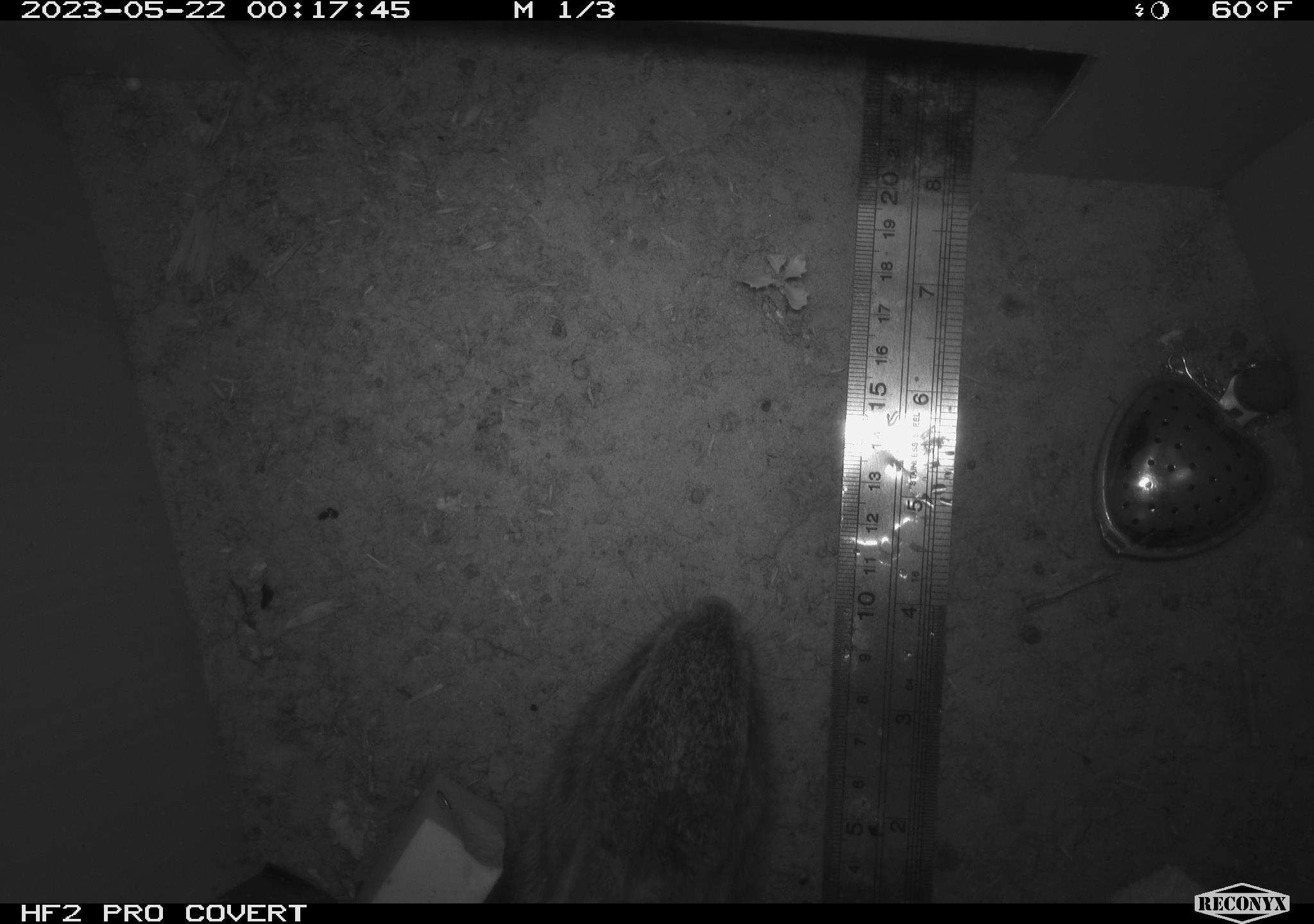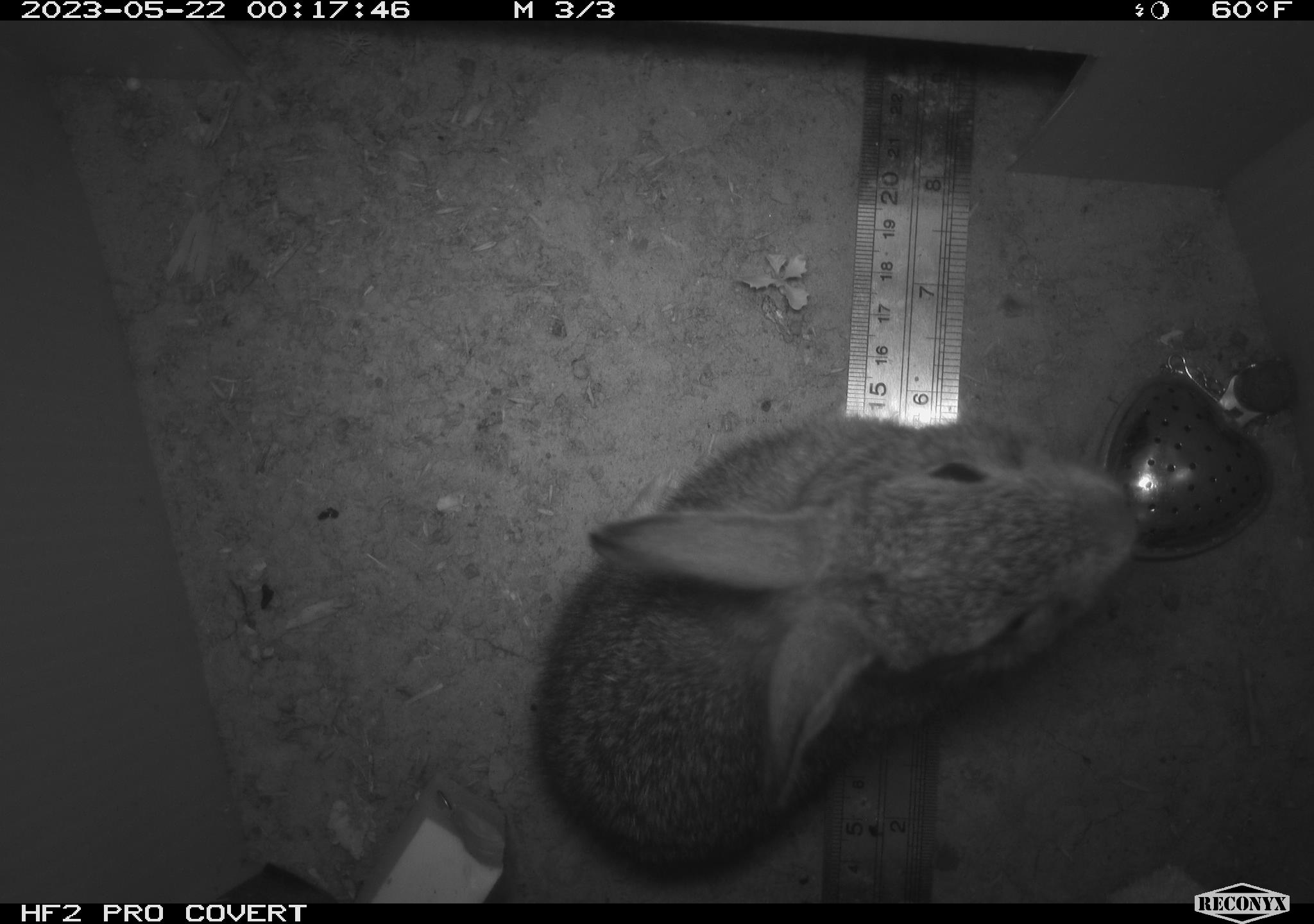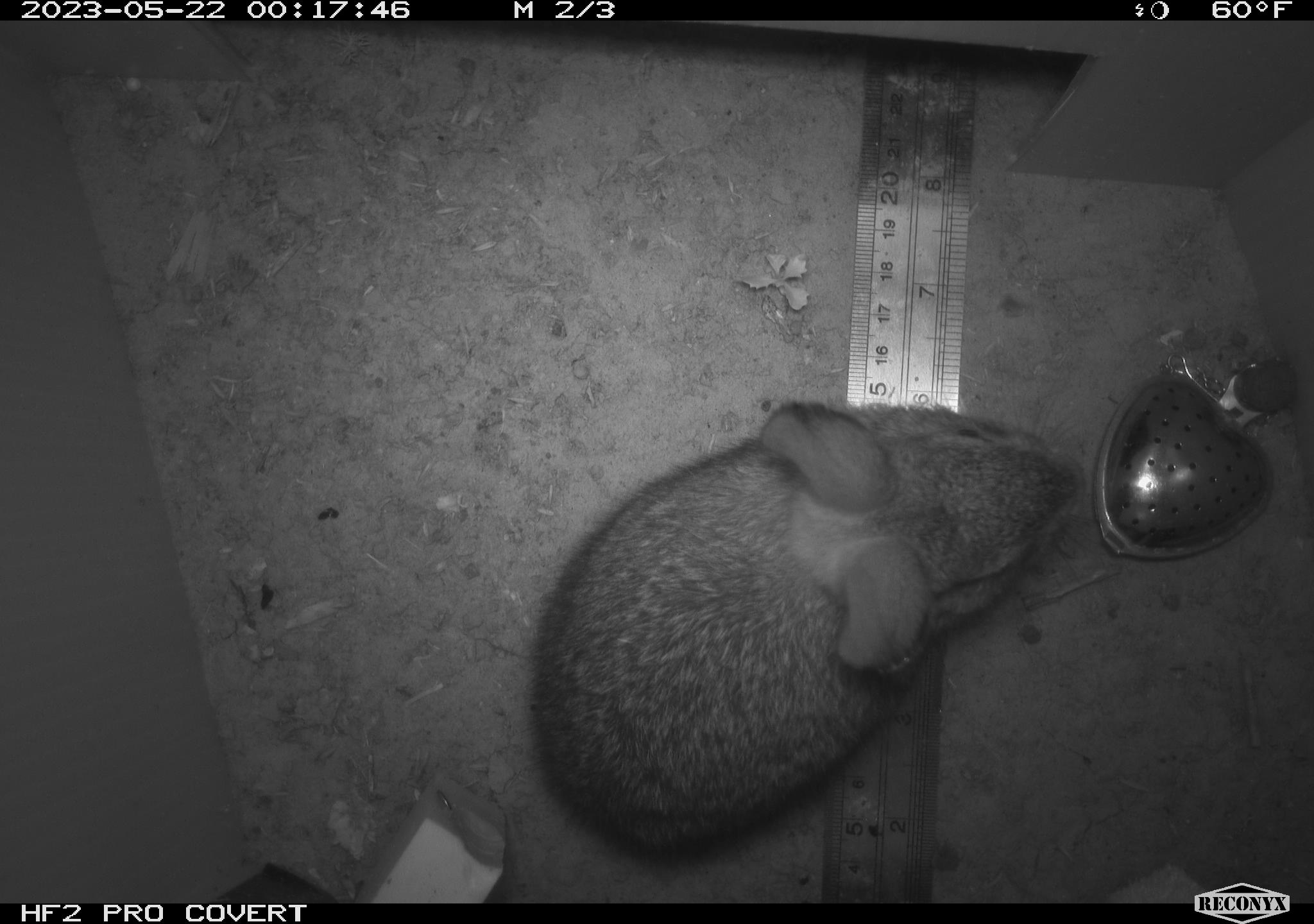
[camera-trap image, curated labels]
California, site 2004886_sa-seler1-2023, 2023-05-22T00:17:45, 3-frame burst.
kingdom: Animalia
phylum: Chordata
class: Mammalia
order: Lagomorpha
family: Leporidae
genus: Sylvilagus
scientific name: Sylvilagus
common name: cottontail rabbits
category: sylvilagus species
Sylvilagus species (cottontail rabbits) (Sylvilagus).